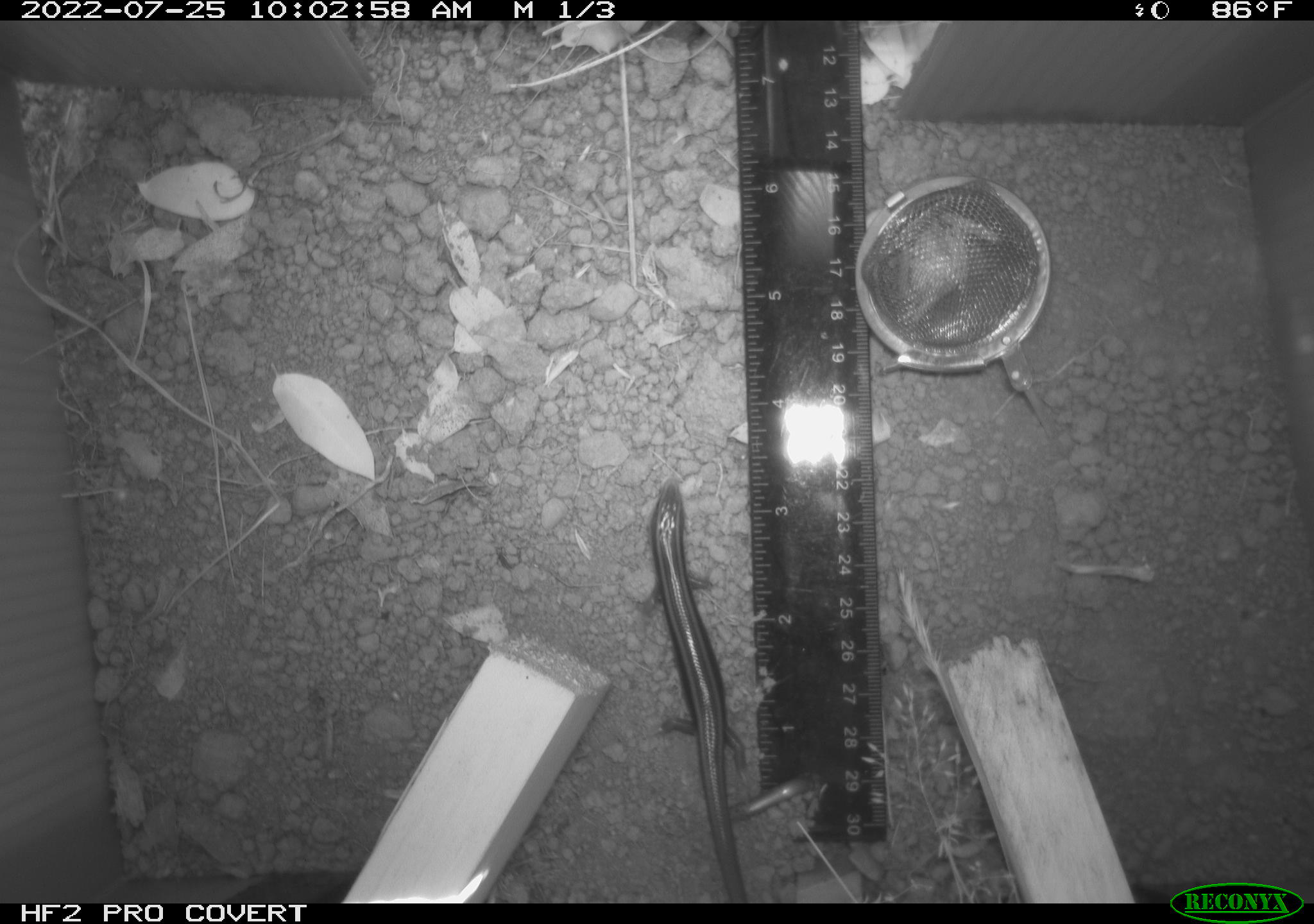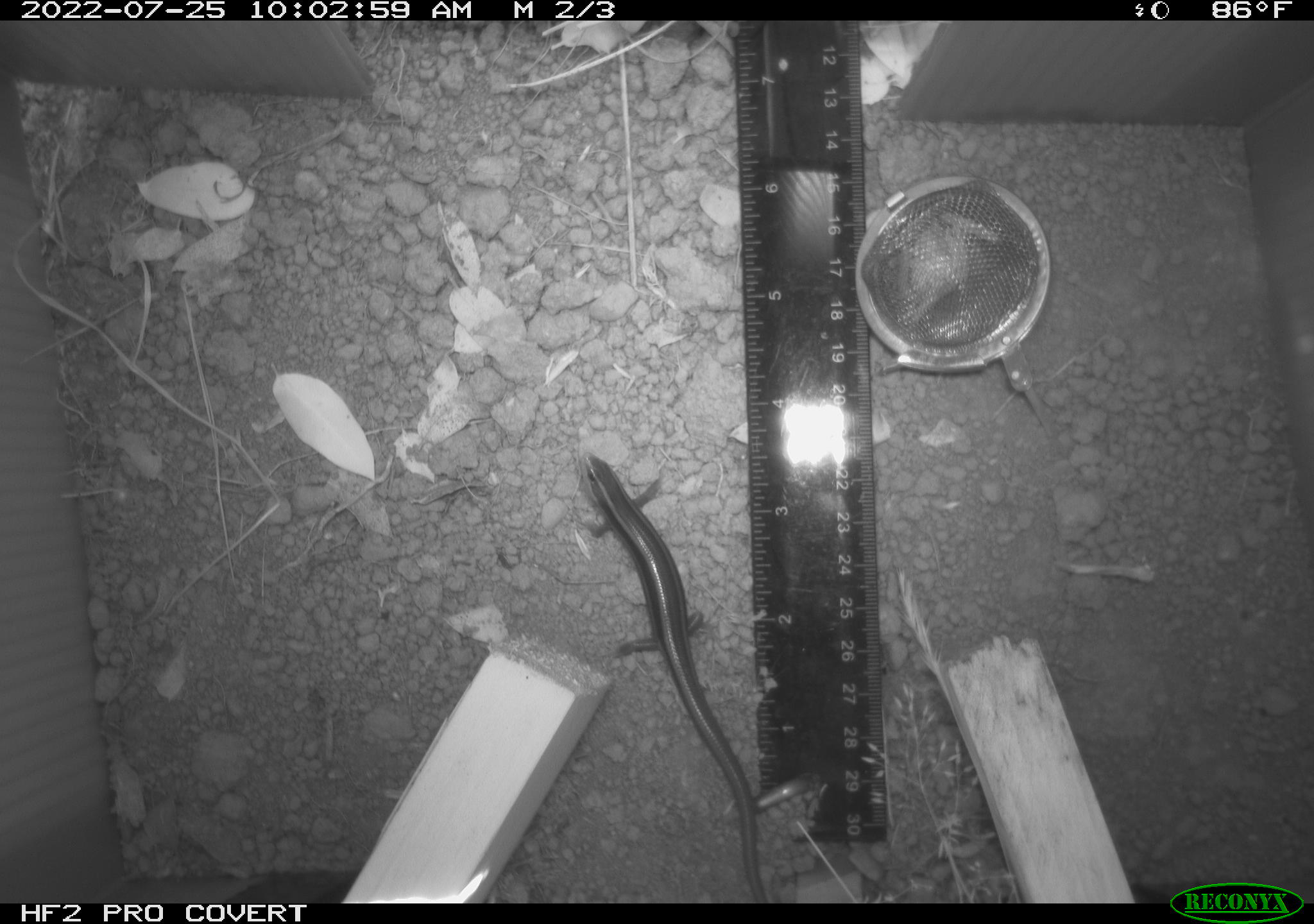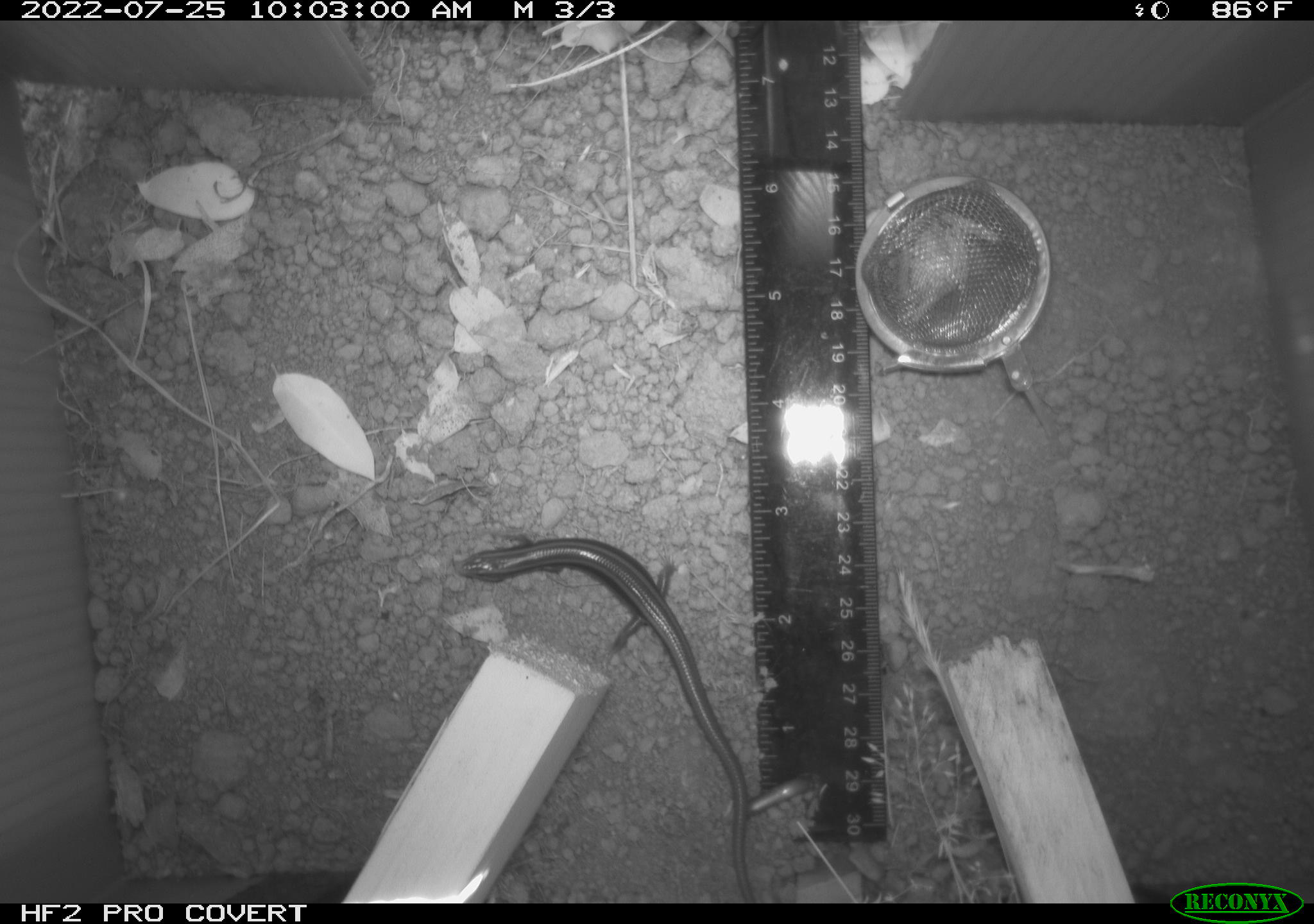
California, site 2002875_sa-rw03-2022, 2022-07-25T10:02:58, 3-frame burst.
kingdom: Animalia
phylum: Chordata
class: Reptilia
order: Squamata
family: Scincidae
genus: Plestiodon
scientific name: Plestiodon skiltonianus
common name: western skink